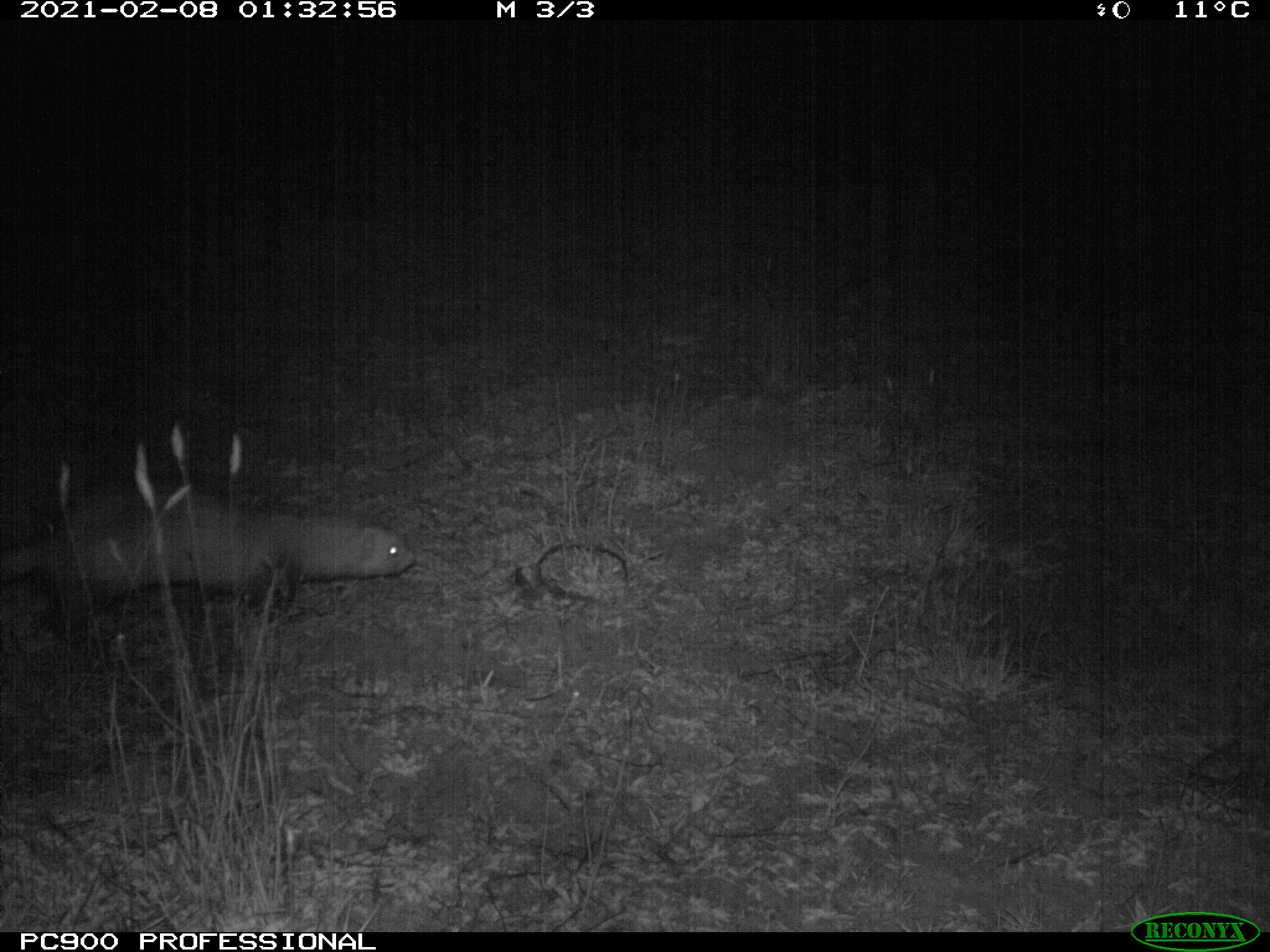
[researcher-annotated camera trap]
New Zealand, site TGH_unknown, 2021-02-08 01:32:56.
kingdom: Animalia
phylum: Chordata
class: Mammalia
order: Carnivora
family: Mustelidae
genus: Mustela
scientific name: Mustela furo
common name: ferret